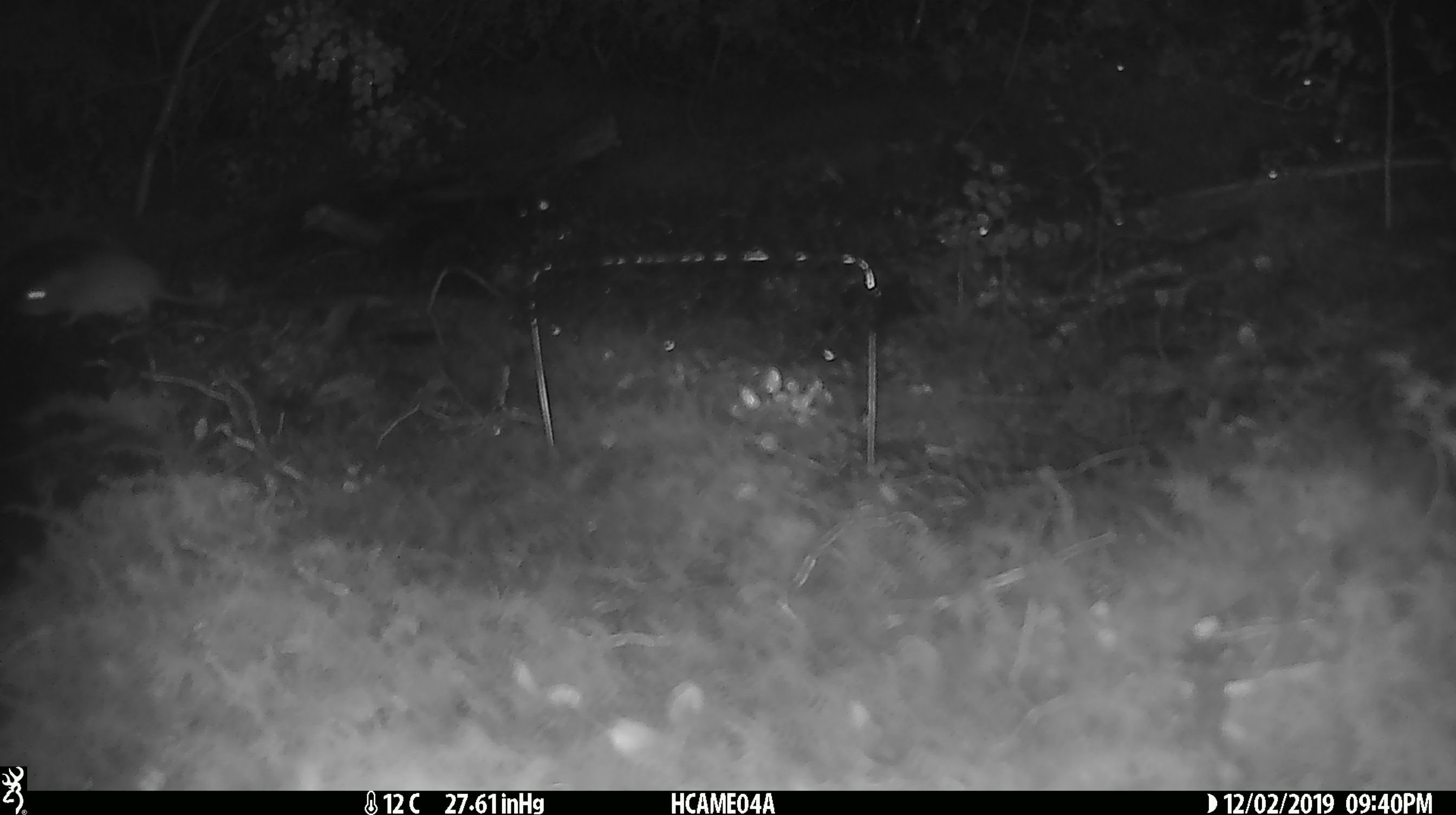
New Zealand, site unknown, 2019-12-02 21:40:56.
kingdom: Animalia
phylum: Chordata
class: Mammalia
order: Rodentia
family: Muridae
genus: Mus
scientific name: Mus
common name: mouse